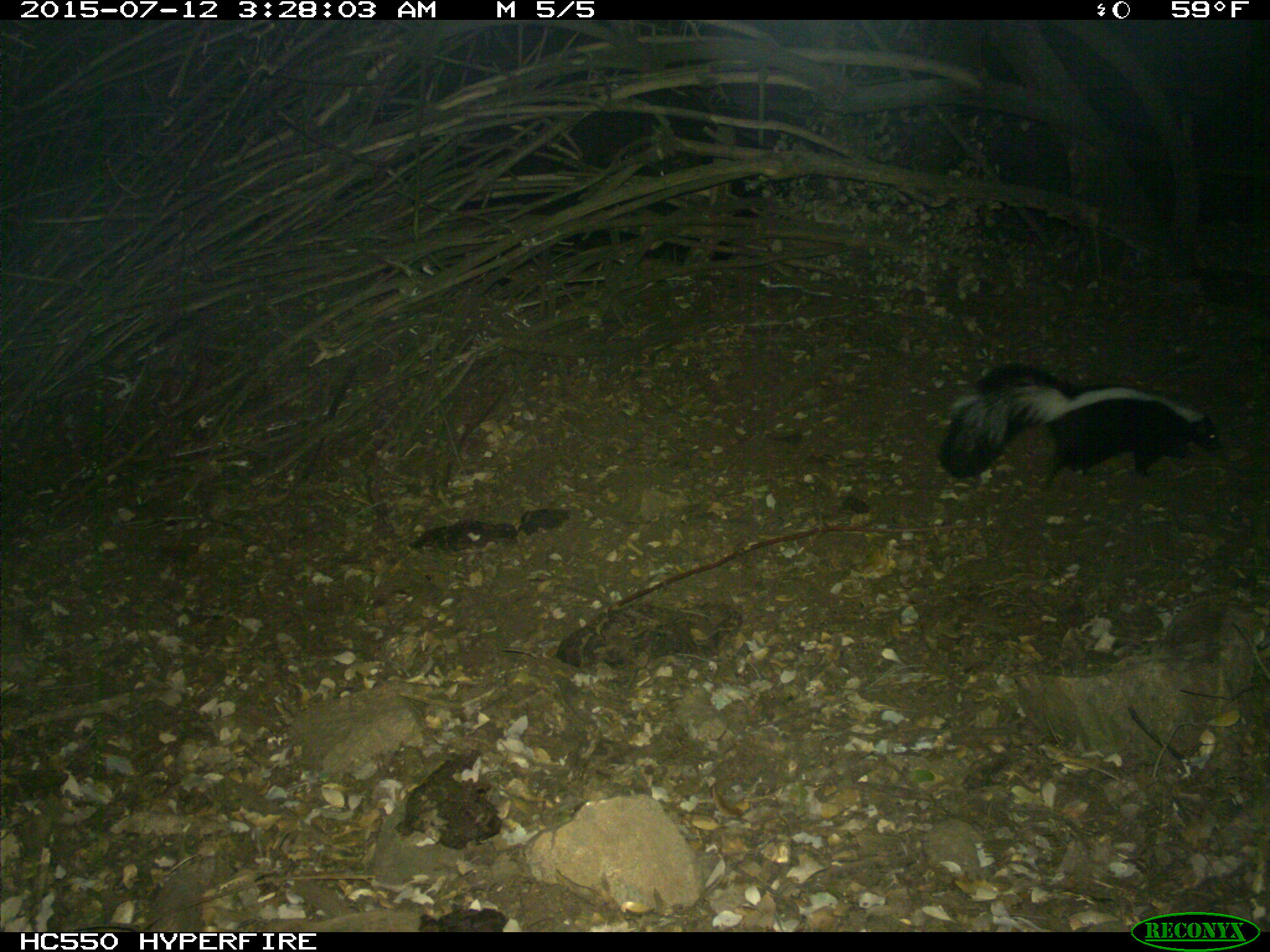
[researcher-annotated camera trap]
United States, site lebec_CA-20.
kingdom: Animalia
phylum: Chordata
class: Mammalia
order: Carnivora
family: Mephitidae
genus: Mephitis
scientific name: Mephitis mephitis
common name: striped skunk